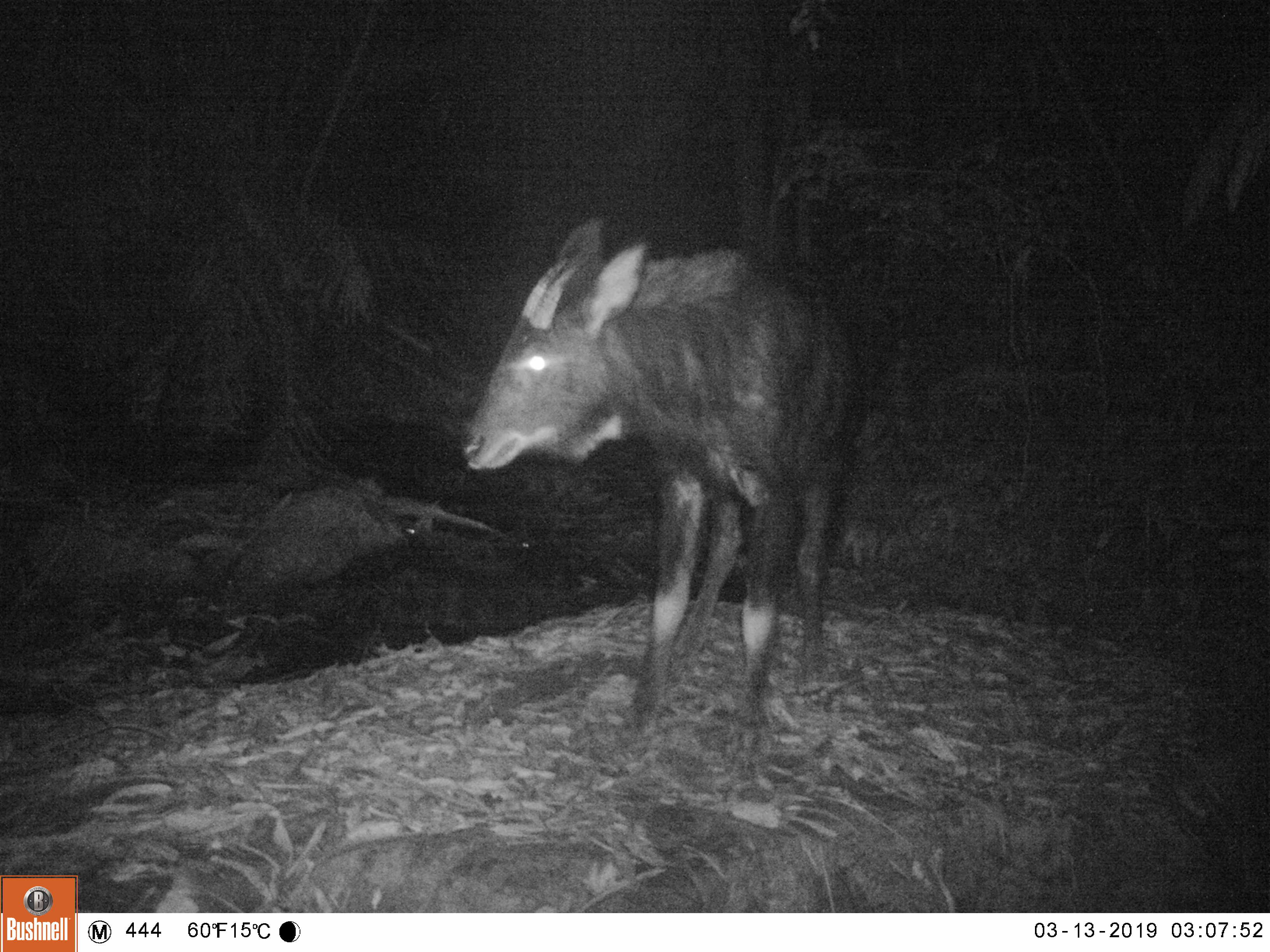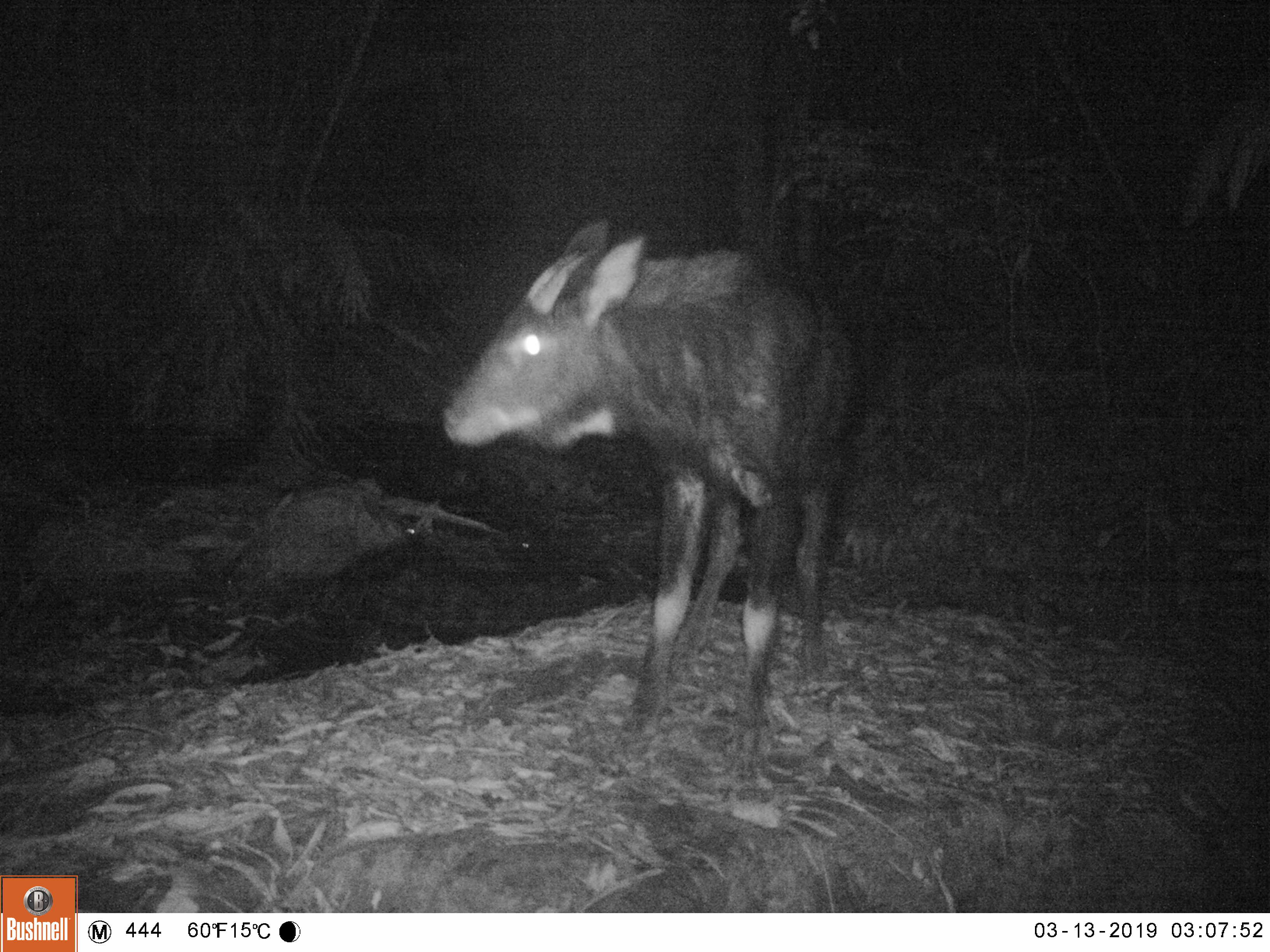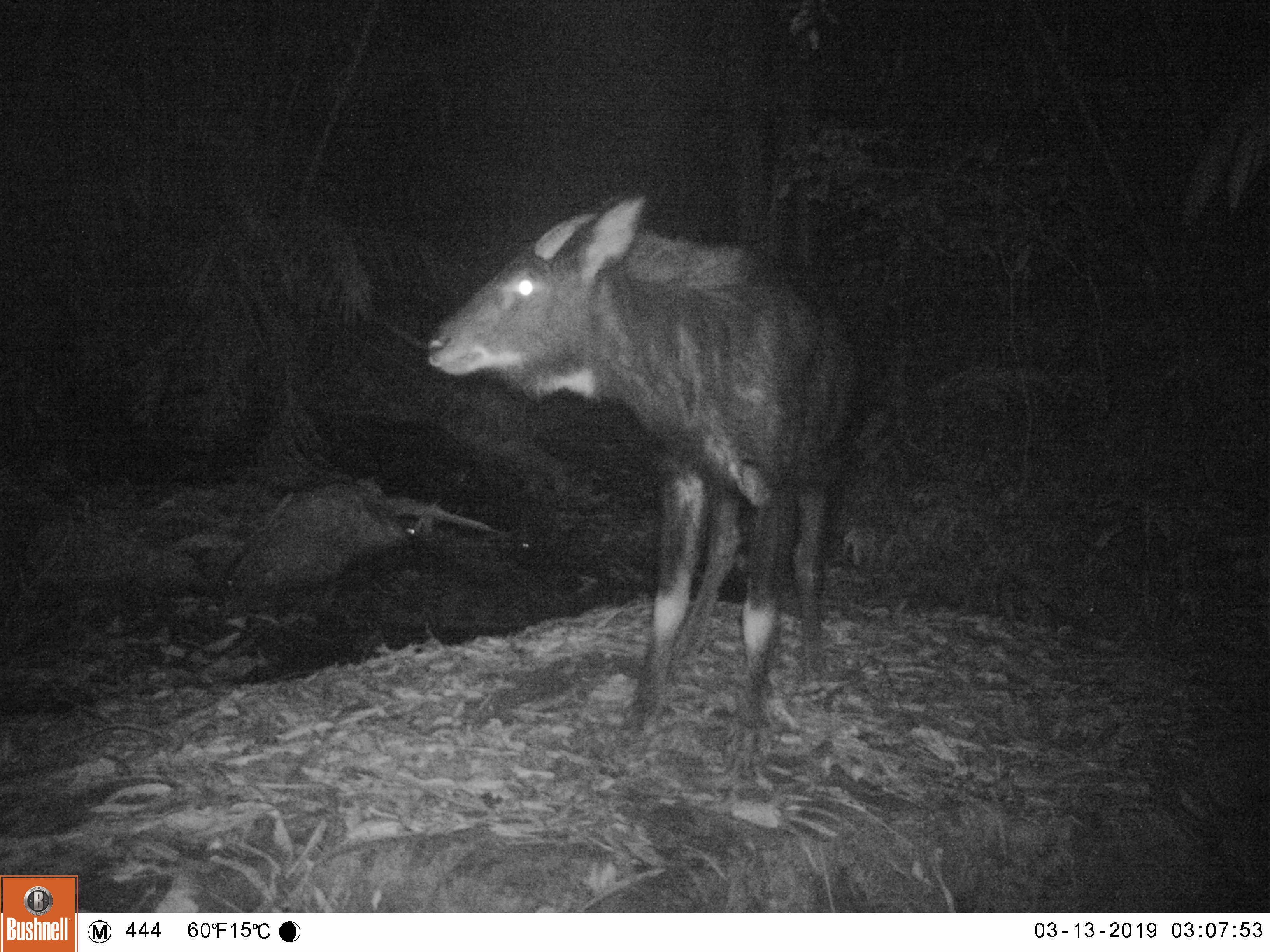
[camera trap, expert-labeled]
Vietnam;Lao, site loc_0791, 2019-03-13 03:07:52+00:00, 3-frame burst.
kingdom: Animalia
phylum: Chordata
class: Mammalia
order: Artiodactyla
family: Bovidae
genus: Capricornis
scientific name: Capricornis sumatraensis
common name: chinese serow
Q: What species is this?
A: Chinese serow (Capricornis sumatraensis).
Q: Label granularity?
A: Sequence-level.